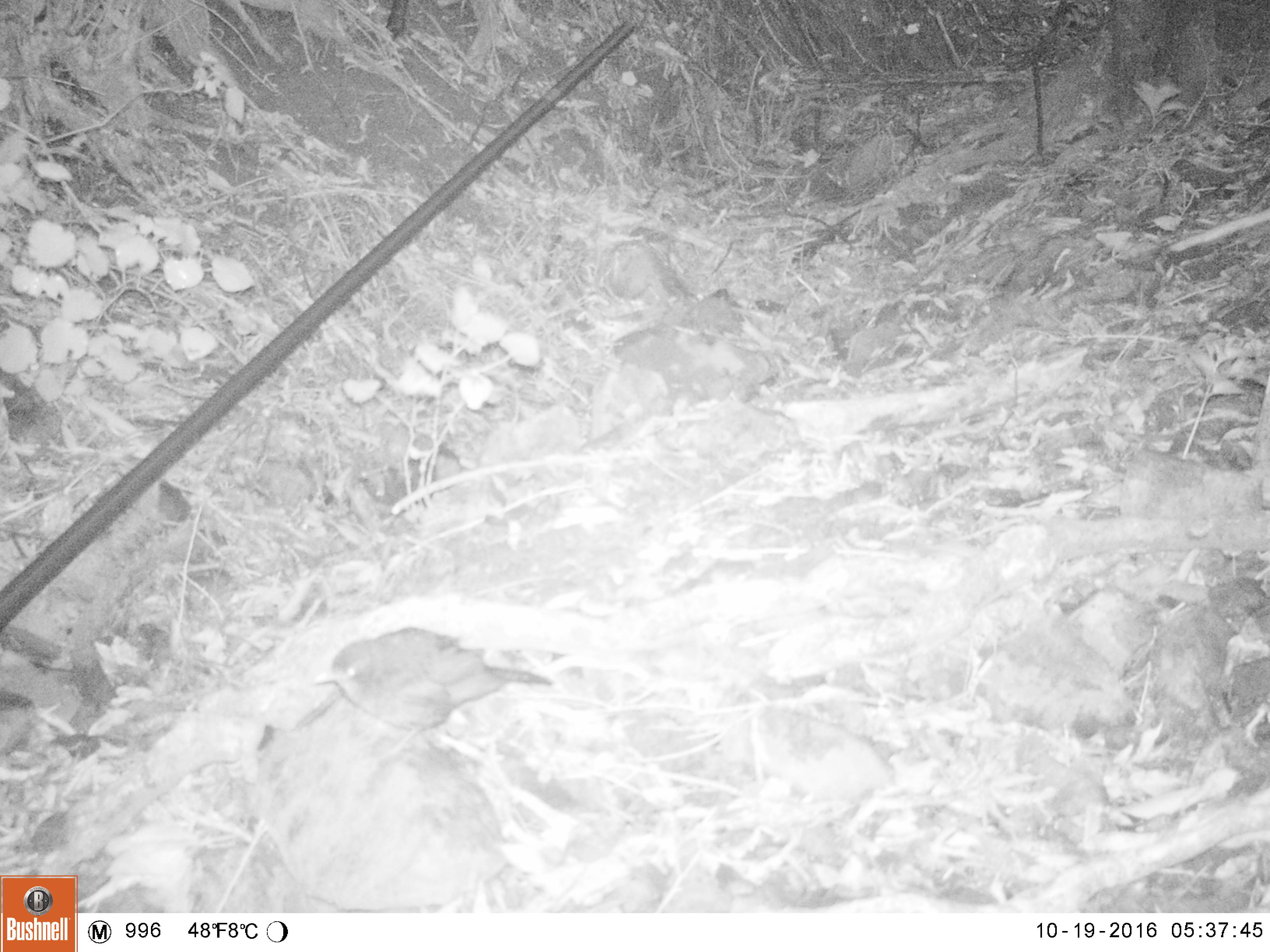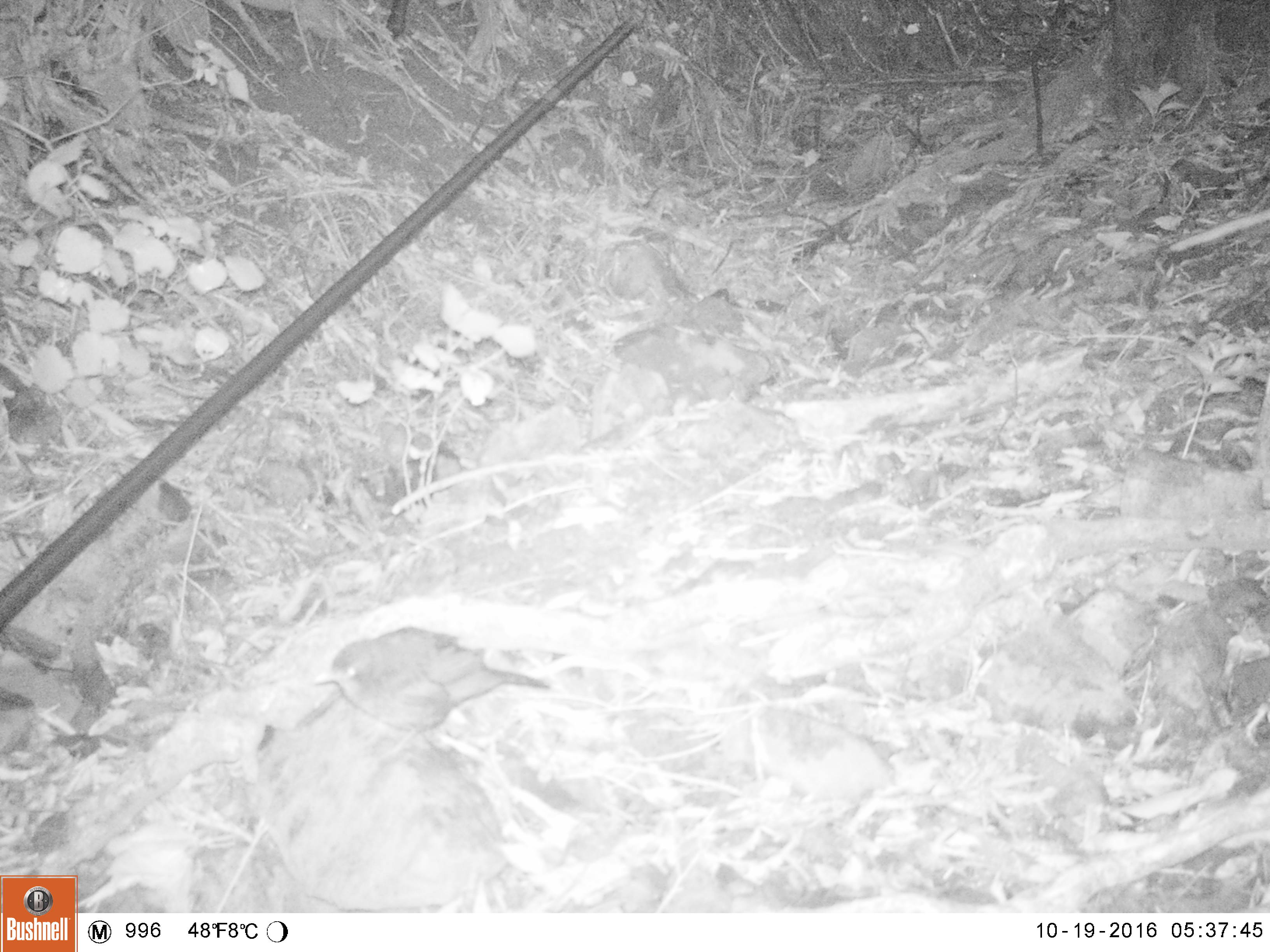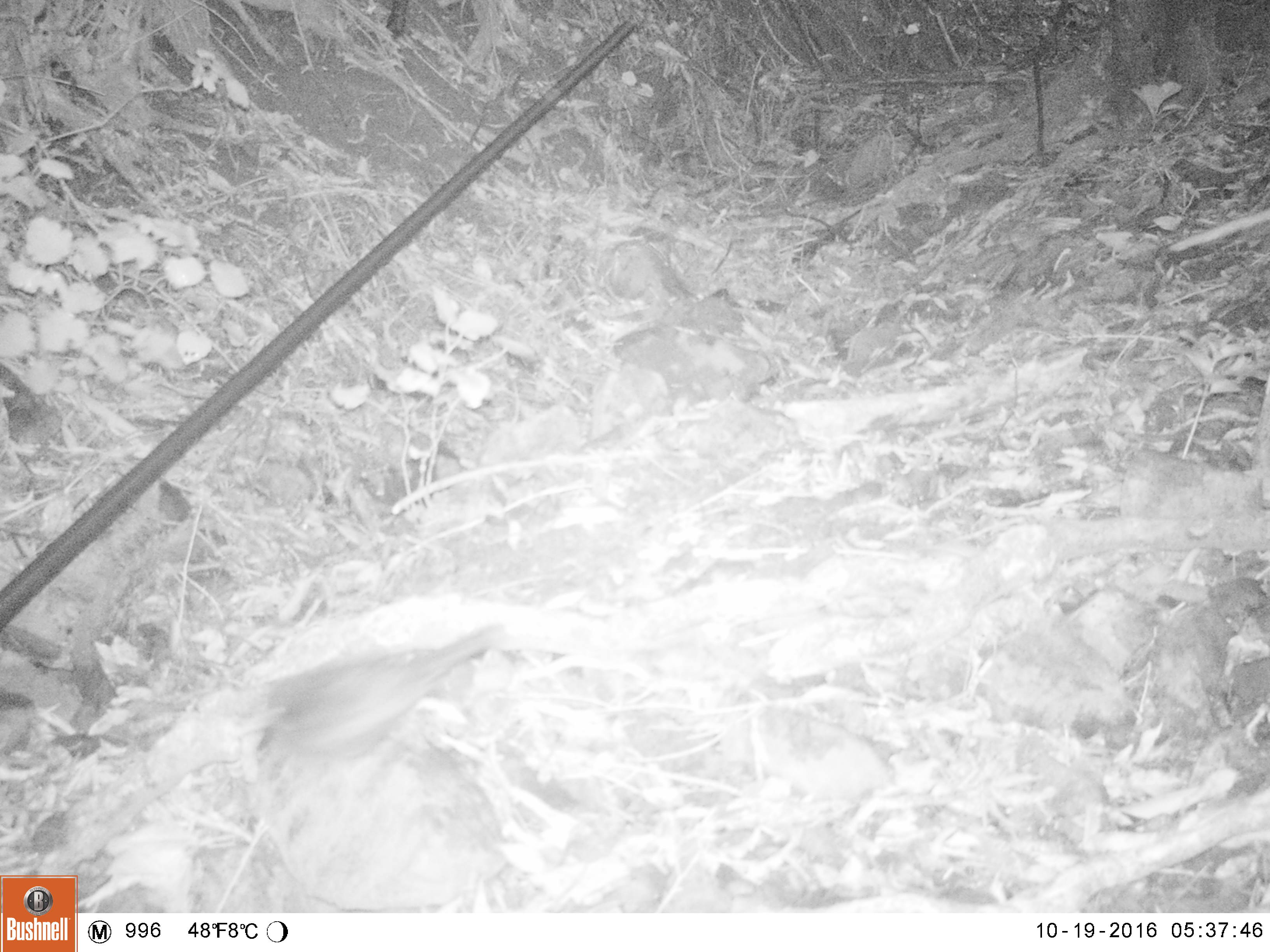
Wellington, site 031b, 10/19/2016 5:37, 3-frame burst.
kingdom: Animalia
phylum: Chordata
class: Aves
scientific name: Aves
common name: bird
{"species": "bird (Aves)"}